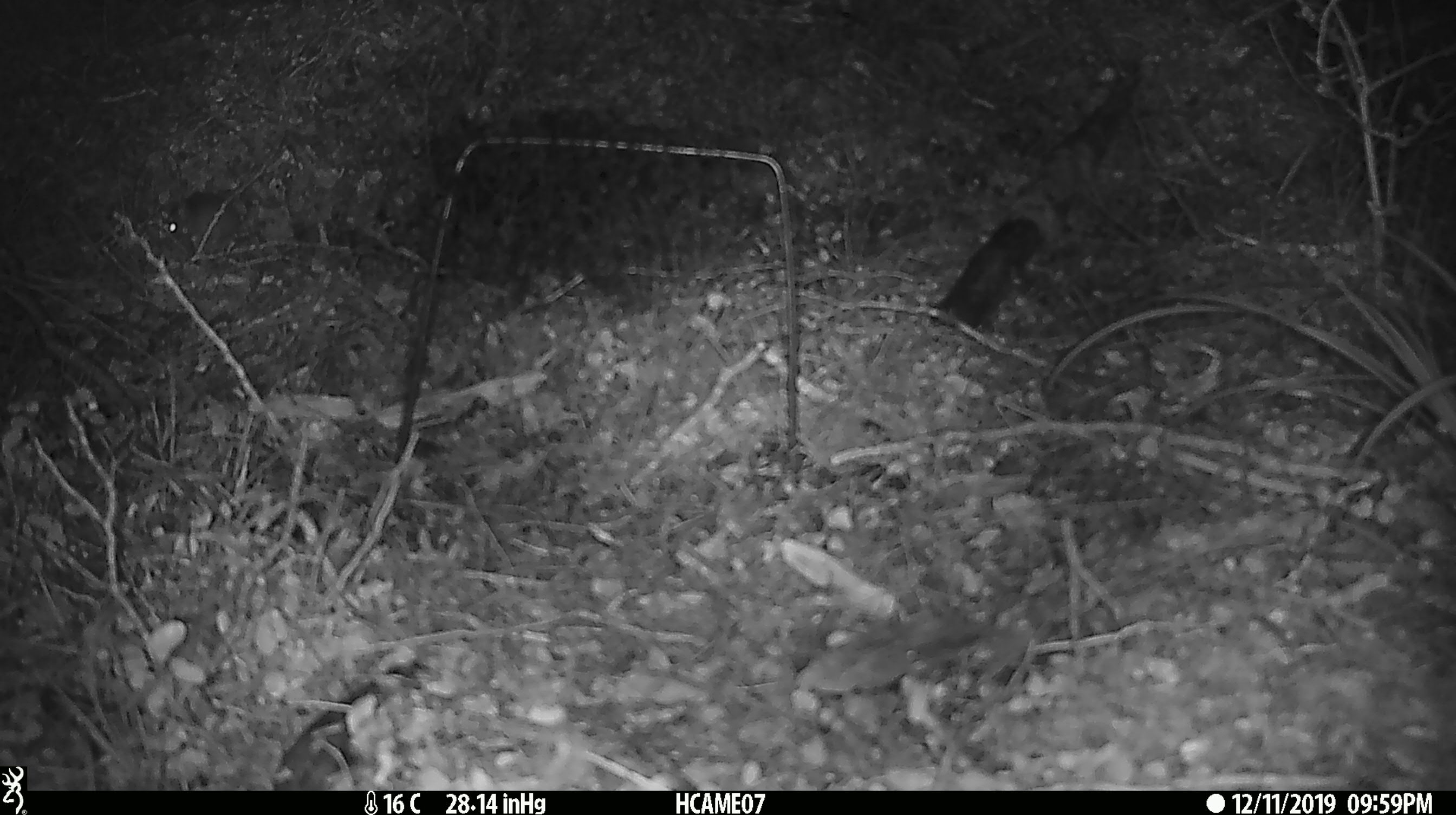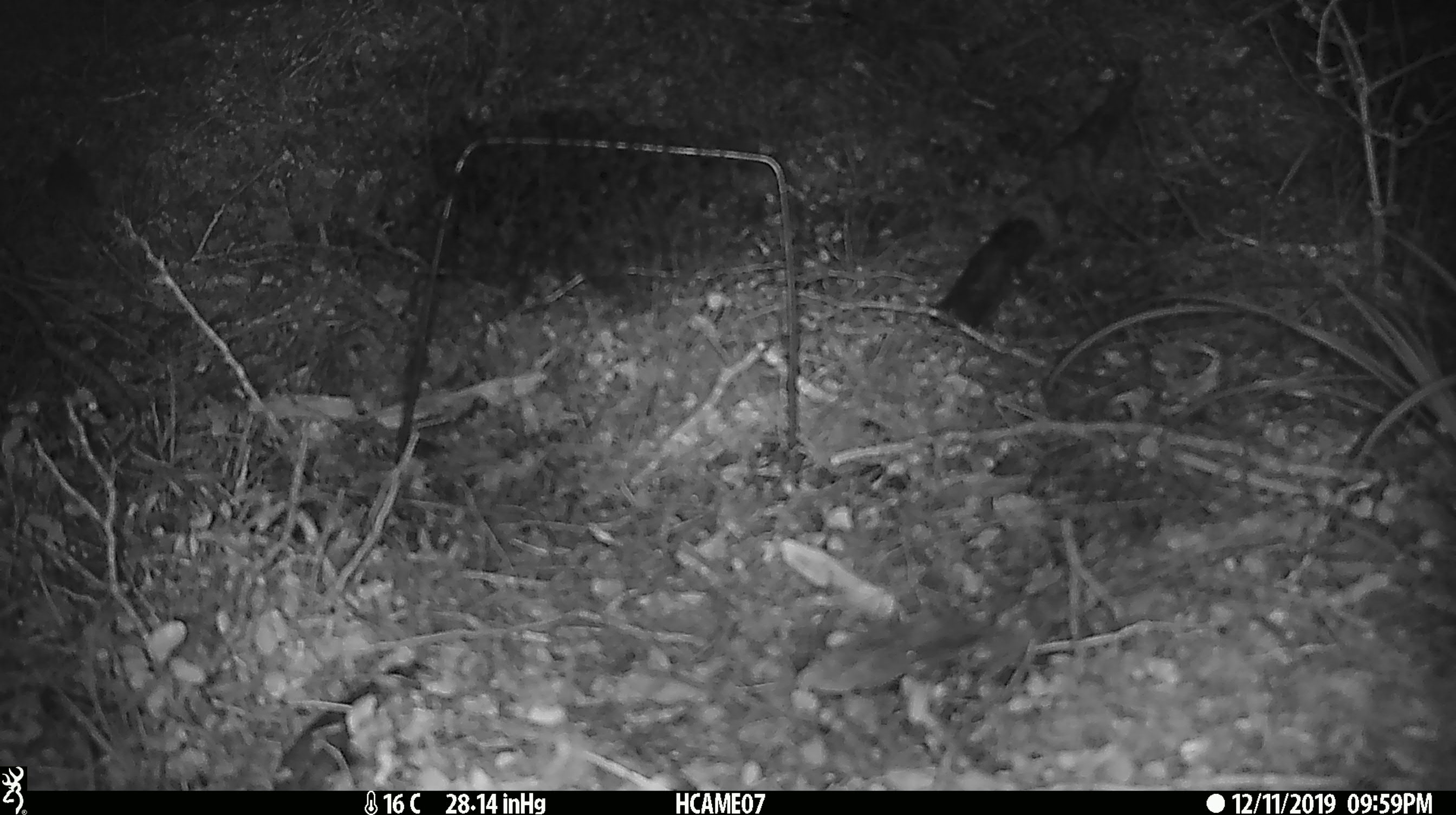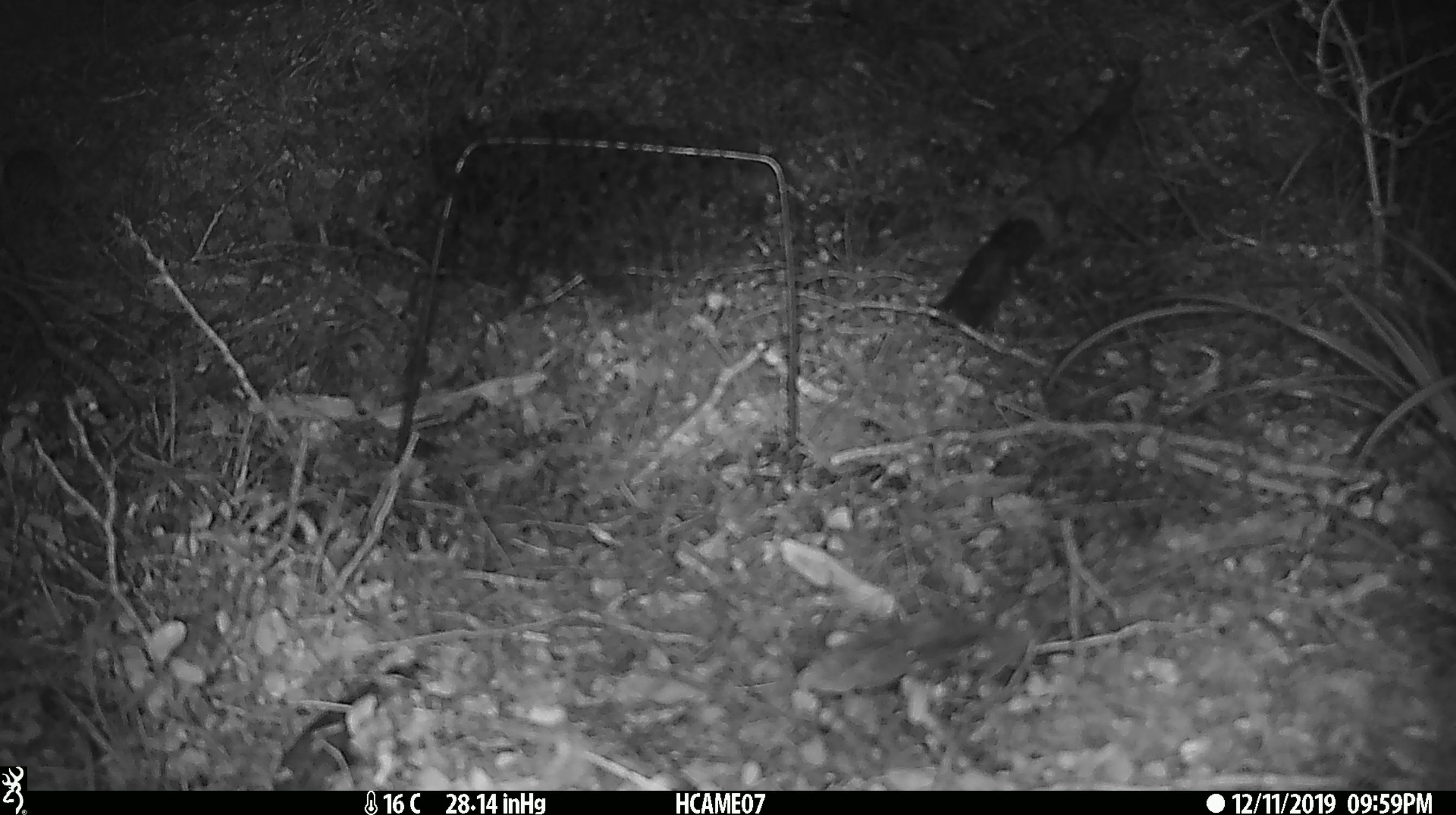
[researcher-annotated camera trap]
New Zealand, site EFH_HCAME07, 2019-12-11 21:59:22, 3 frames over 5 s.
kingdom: Animalia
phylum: Chordata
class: Mammalia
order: Rodentia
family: Muridae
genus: Mus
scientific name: Mus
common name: mouse